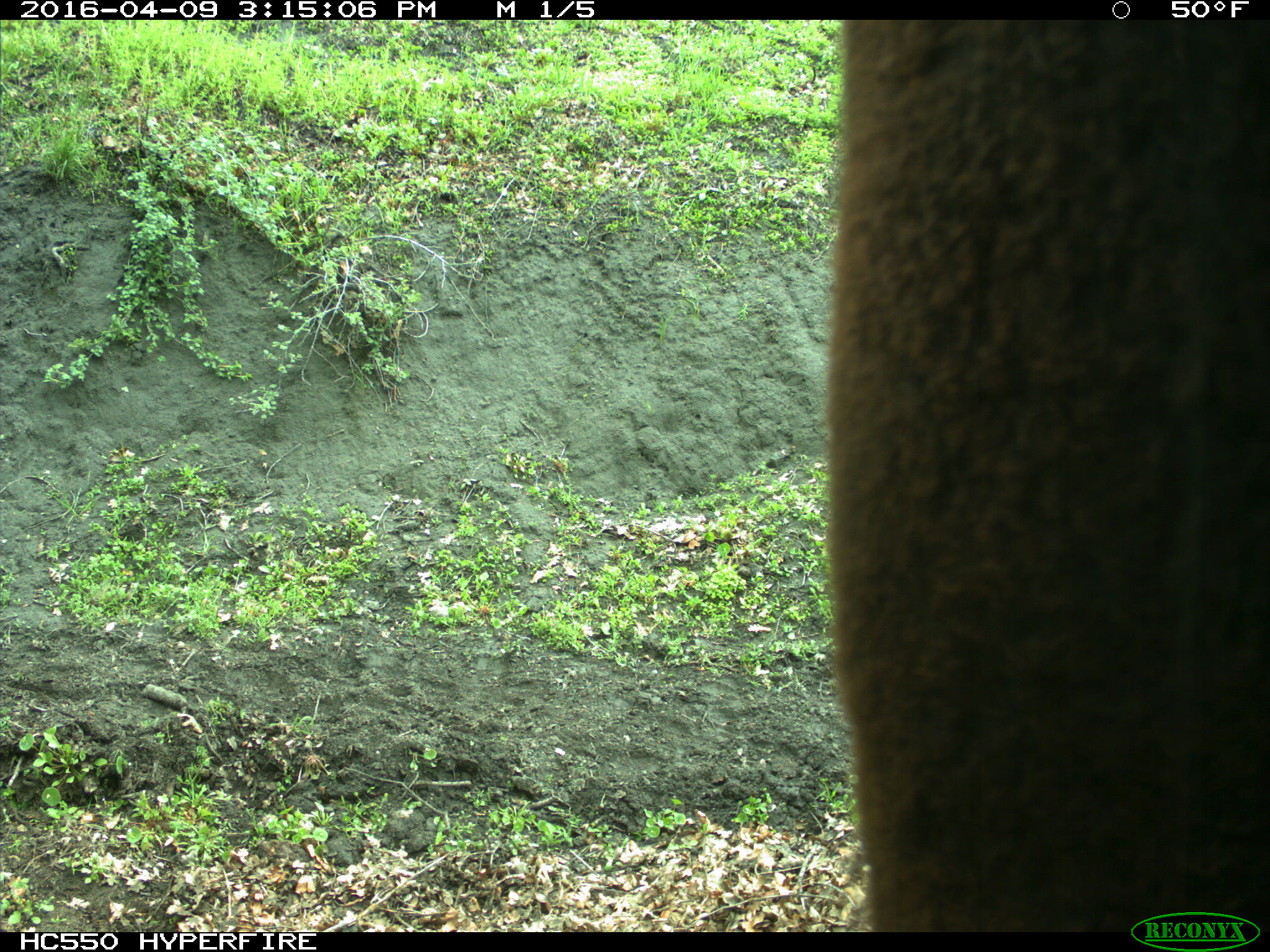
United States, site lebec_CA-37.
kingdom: Animalia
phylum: Chordata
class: Mammalia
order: Artiodactyla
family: Bovidae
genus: Bos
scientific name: Bos taurus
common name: domestic cow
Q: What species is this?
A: Bos taurus (domestic cow).